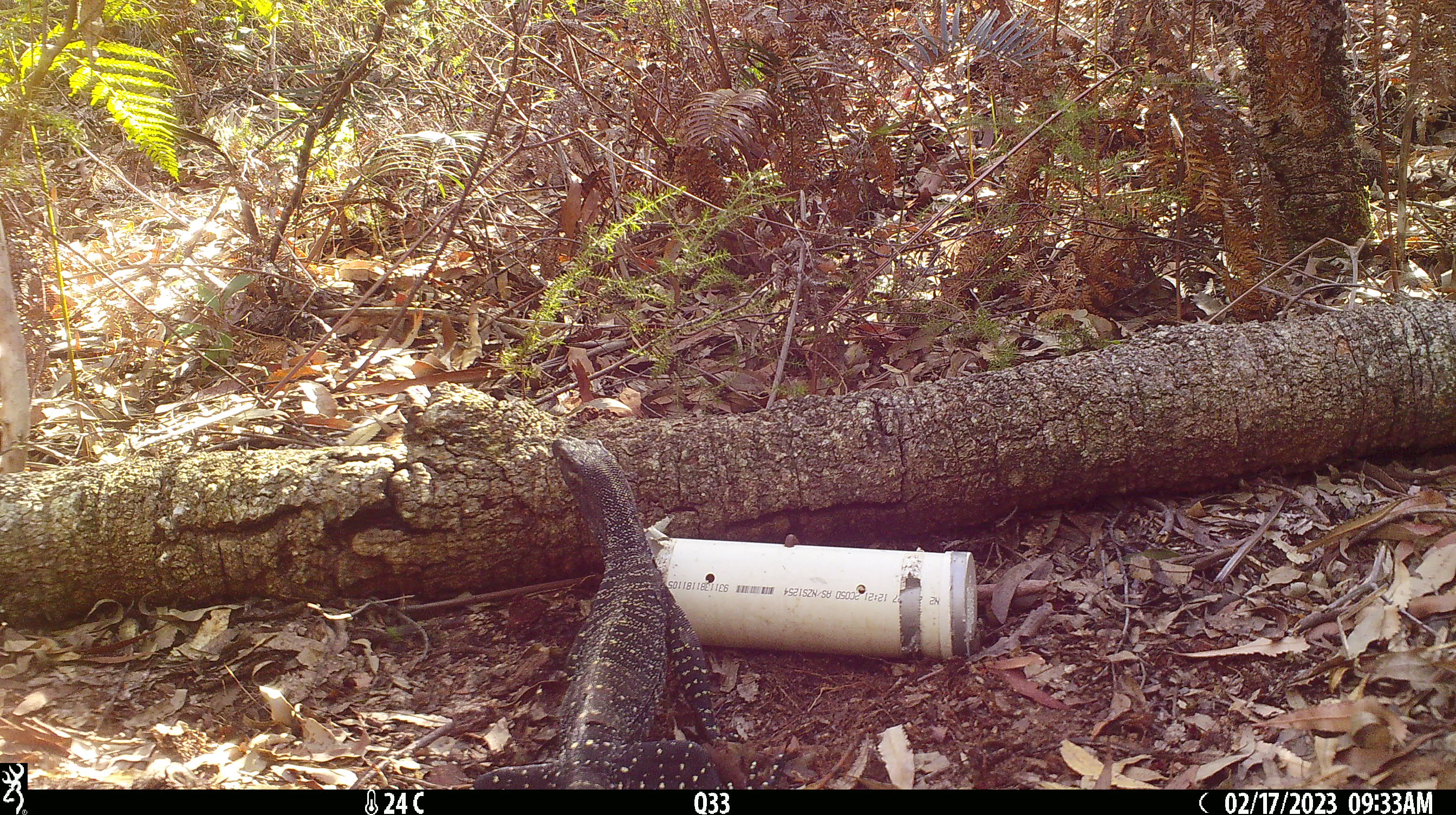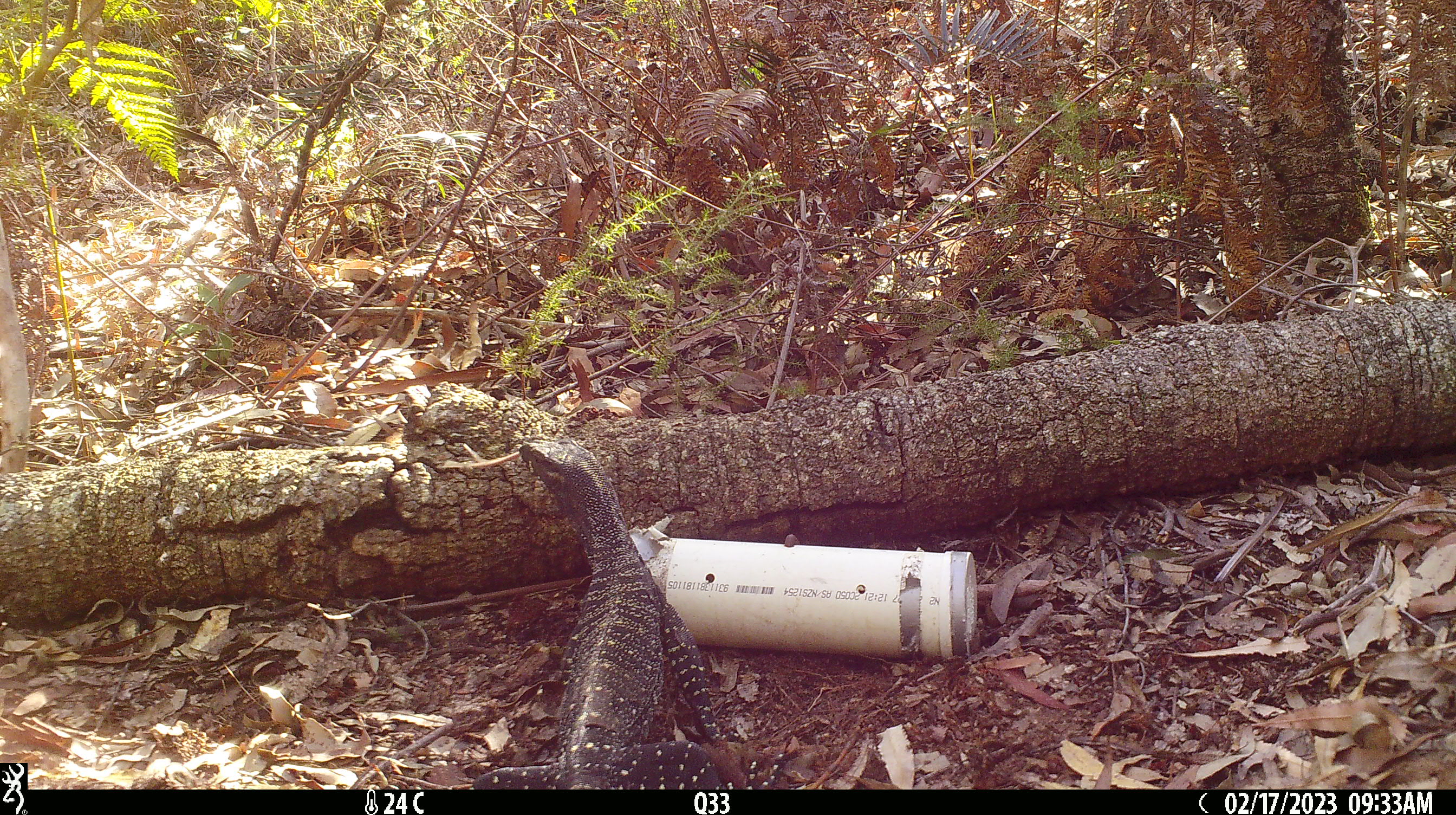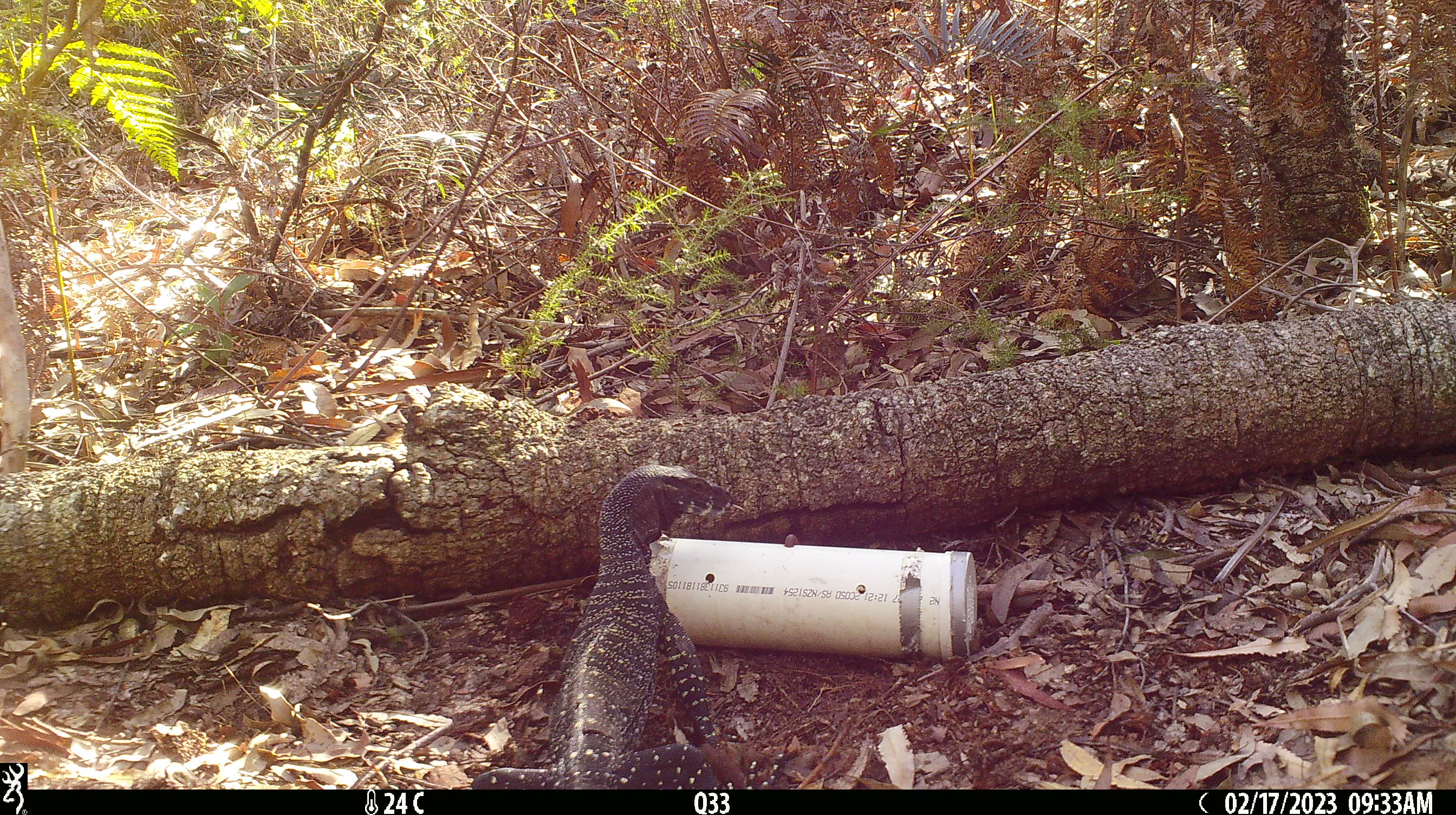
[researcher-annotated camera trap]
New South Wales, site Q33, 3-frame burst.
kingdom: Animalia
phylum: Chordata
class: Reptilia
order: Squamata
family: Varanidae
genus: Varanus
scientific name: Varanus varius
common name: lace monitor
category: goanna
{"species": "goanna (lace monitor) (Varanus varius)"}